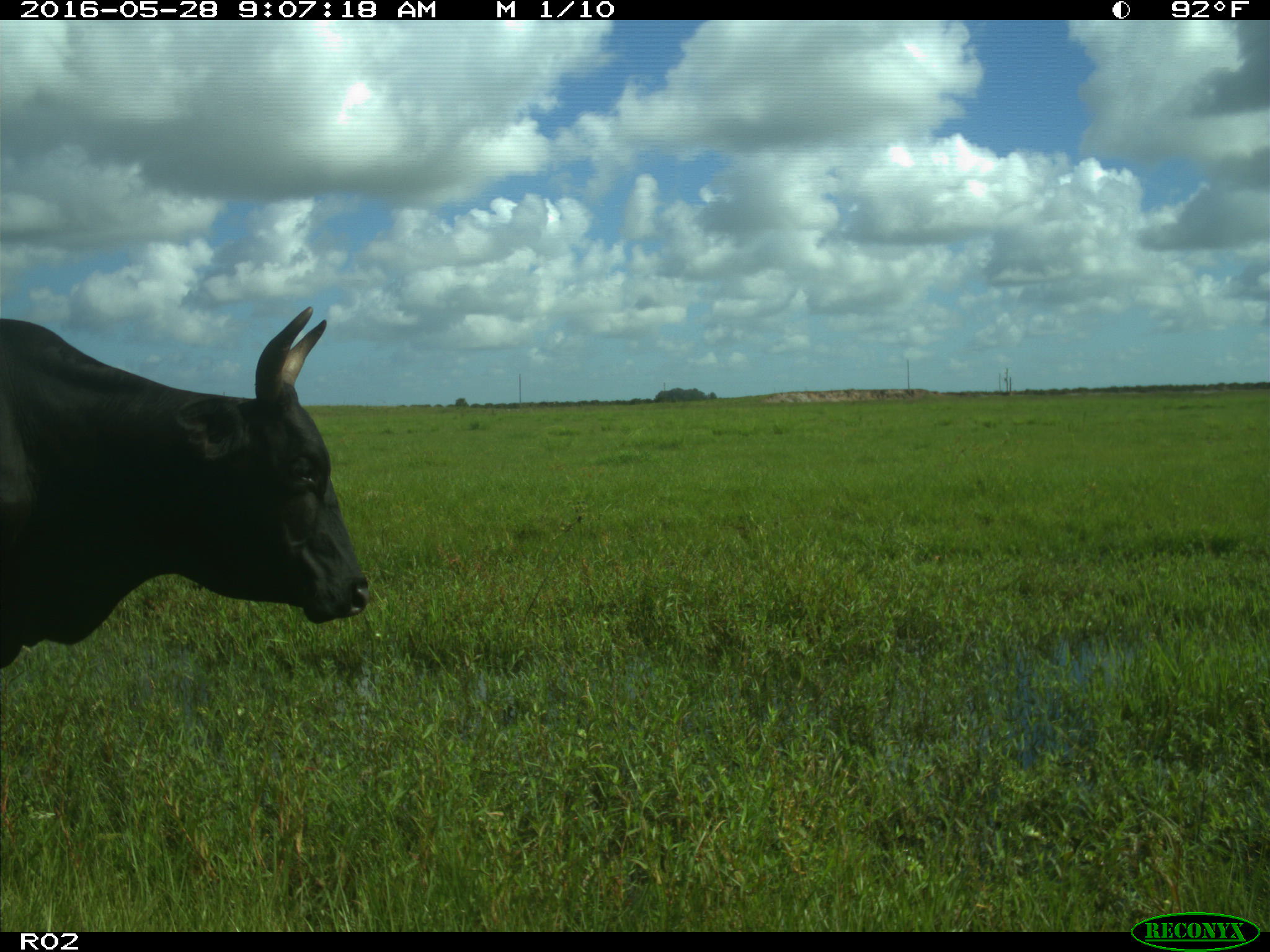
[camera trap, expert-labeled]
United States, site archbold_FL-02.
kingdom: Animalia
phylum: Chordata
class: Mammalia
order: Artiodactyla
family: Bovidae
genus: Bos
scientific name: Bos taurus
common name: domestic cow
Bos taurus (domestic cow).